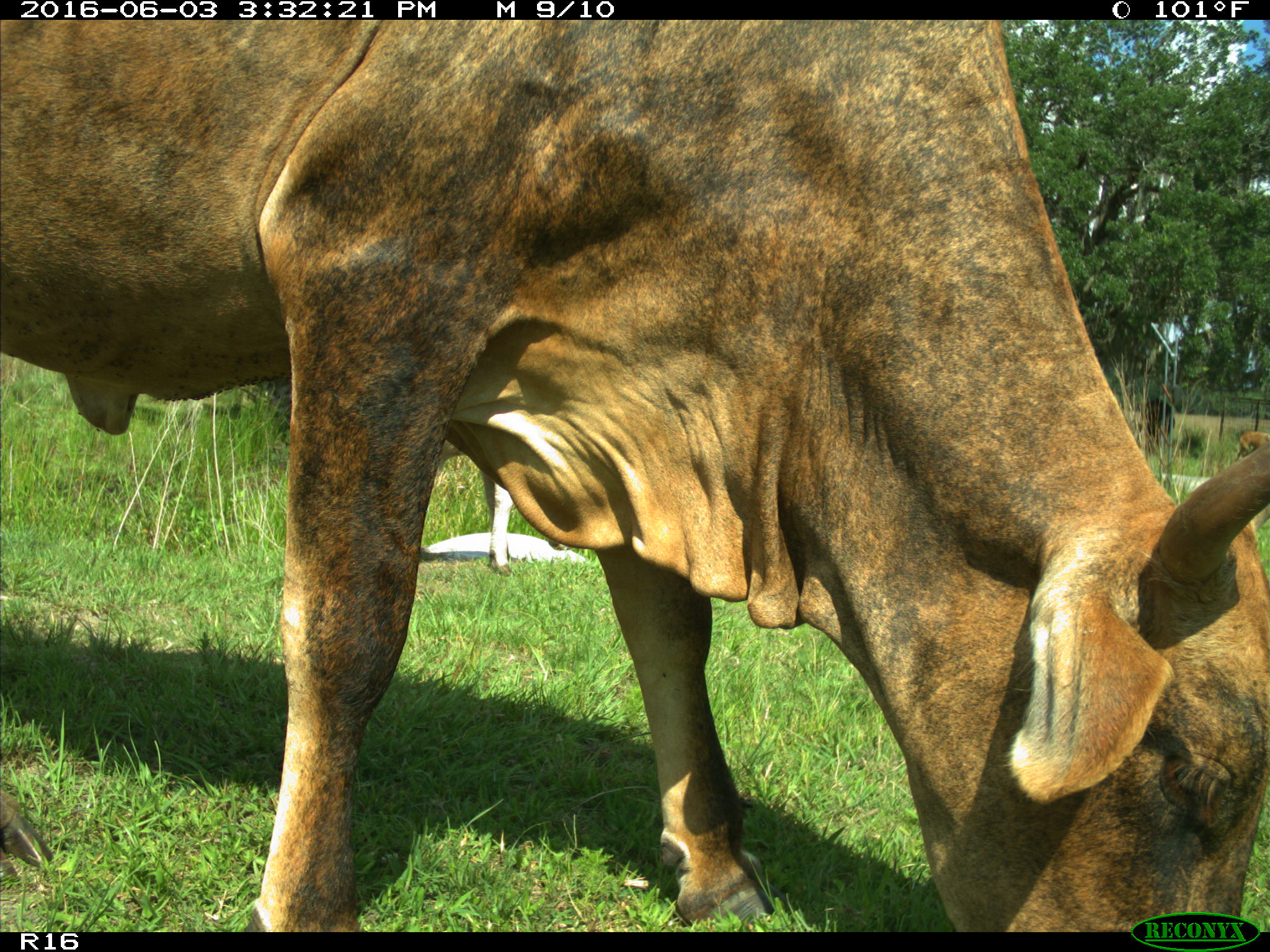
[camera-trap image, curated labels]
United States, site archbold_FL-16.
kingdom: Animalia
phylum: Chordata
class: Mammalia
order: Artiodactyla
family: Bovidae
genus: Bos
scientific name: Bos taurus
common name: domestic cow